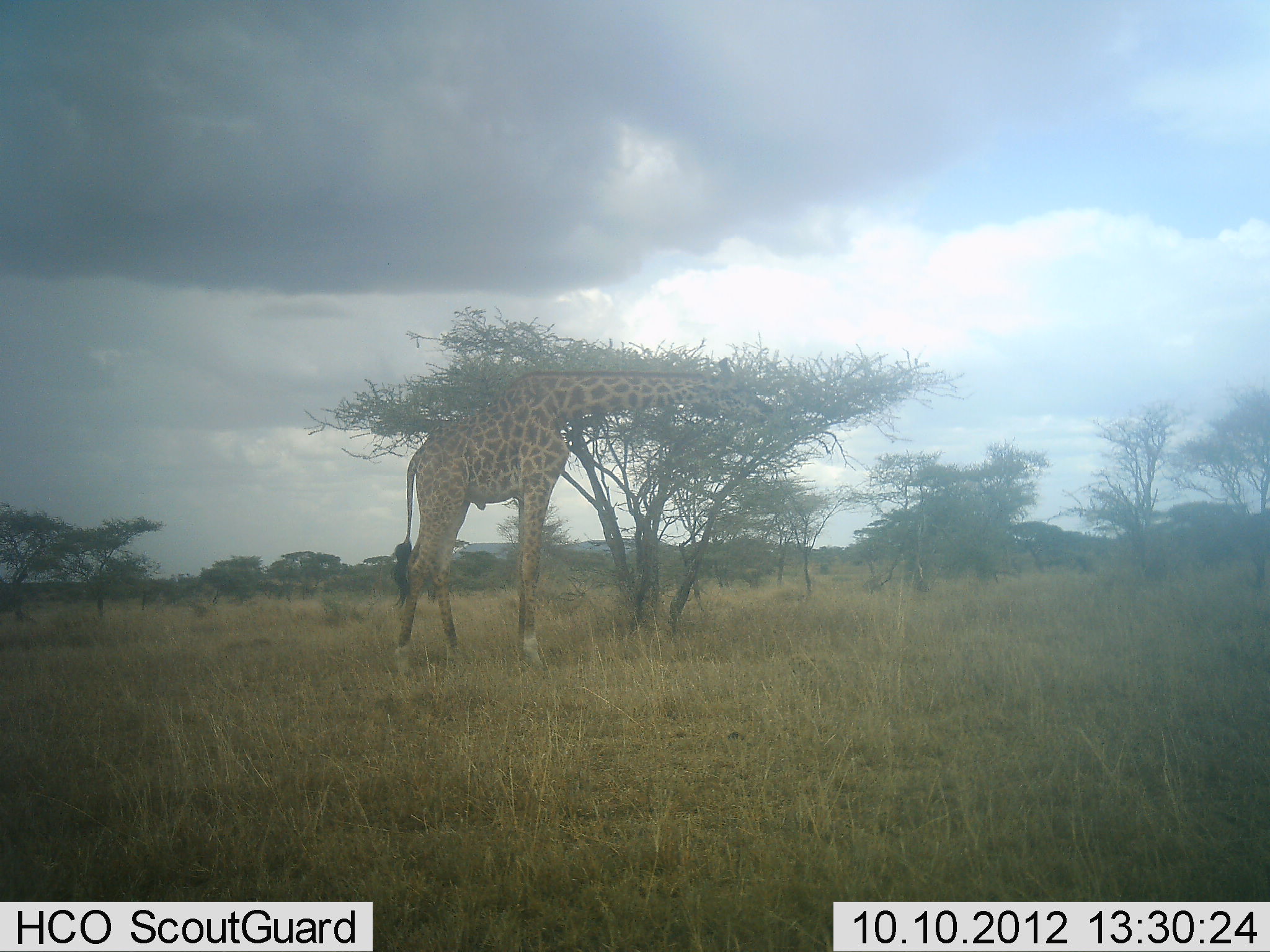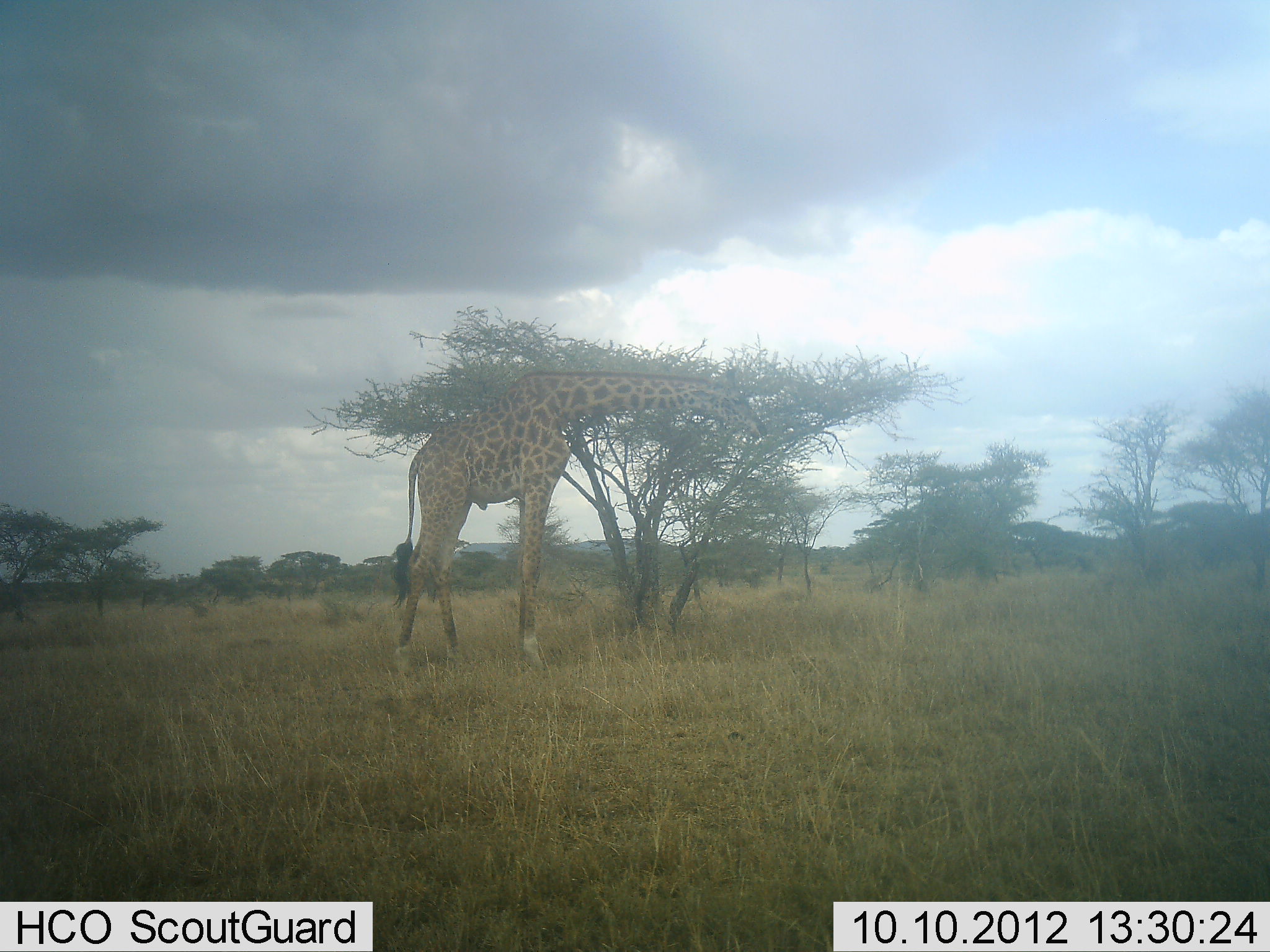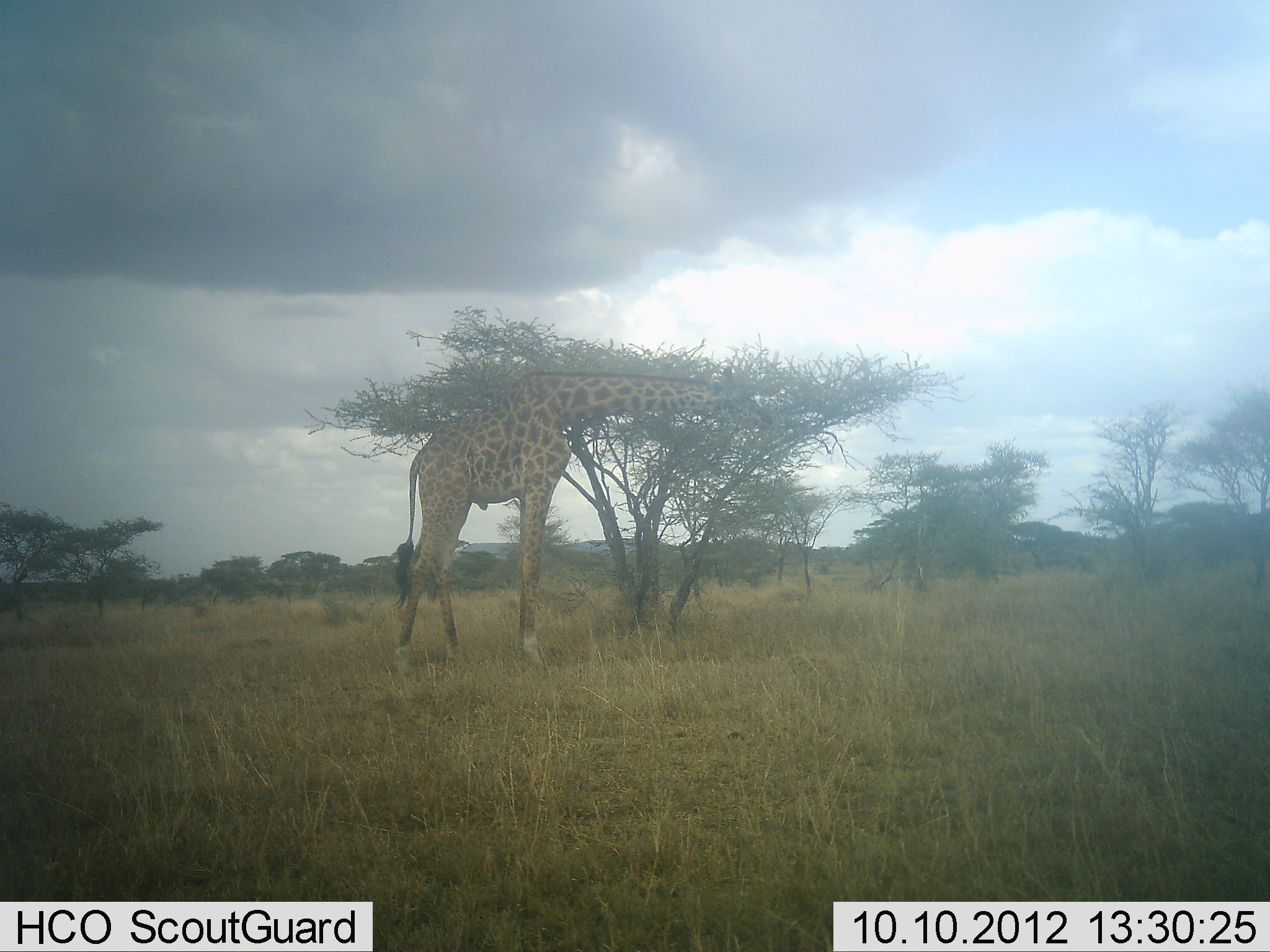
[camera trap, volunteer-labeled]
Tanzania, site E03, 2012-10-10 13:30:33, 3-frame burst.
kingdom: Animalia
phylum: Chordata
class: Mammalia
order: Artiodactyla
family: Giraffidae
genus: Giraffa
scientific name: Giraffa camelopardalis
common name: giraffe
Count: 1.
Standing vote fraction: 20%.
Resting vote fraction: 0%.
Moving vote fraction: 0%.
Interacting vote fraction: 0%.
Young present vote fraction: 0%.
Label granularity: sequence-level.